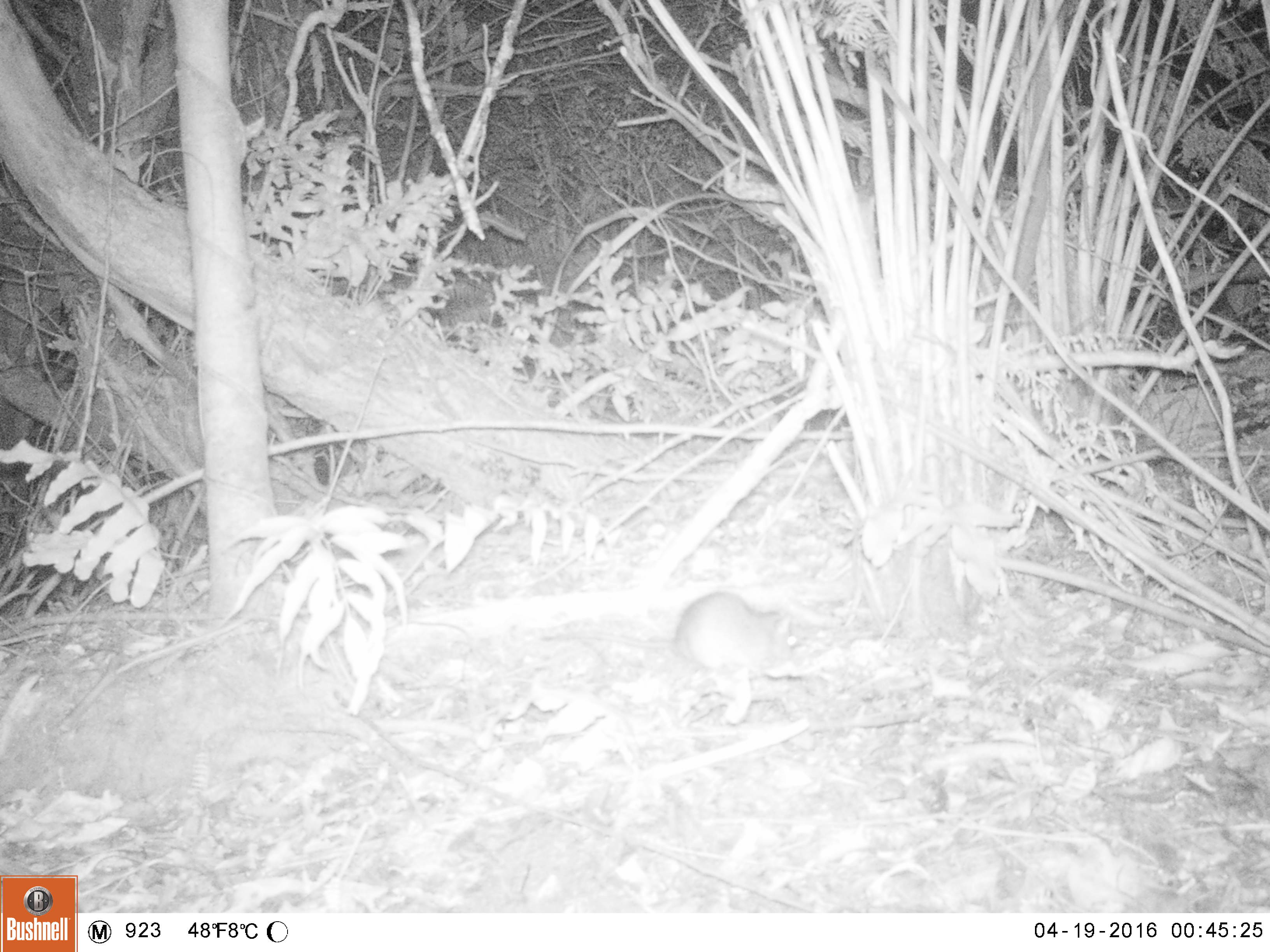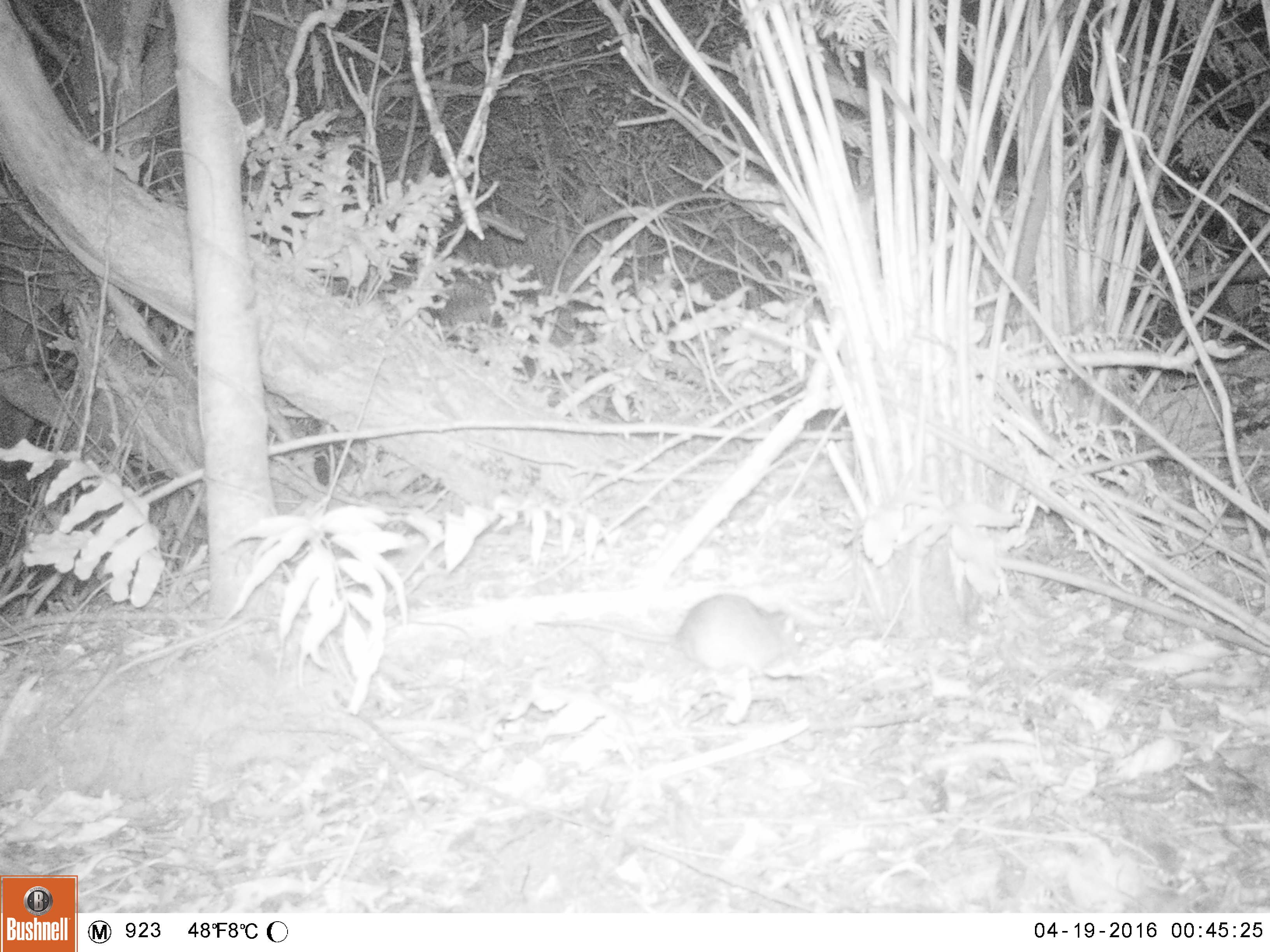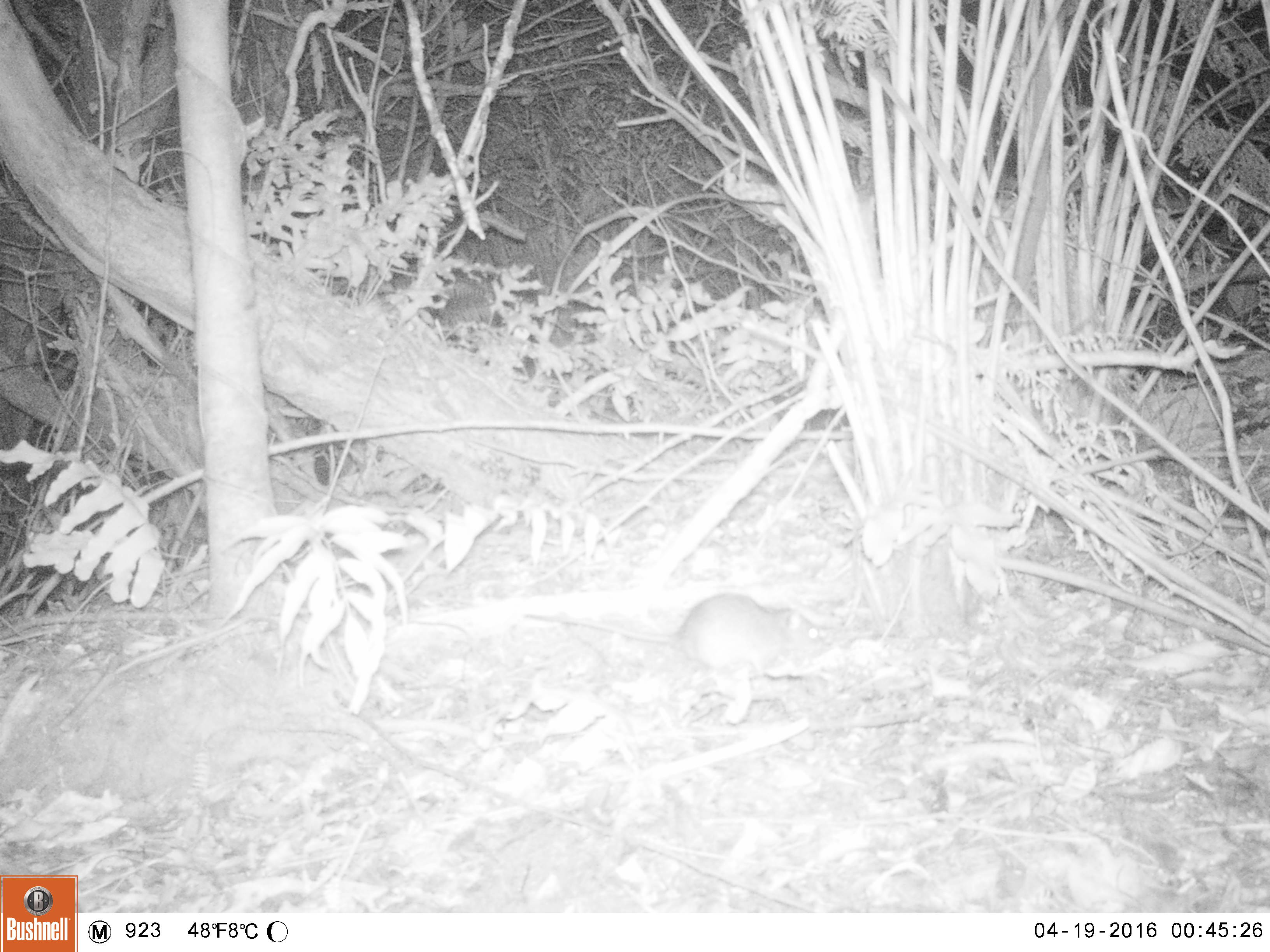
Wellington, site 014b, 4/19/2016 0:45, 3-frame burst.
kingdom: Animalia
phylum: Chordata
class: Mammalia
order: Rodentia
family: Muridae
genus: Rattus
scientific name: Rattus rattus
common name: ship rat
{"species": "ship rat (Rattus rattus)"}